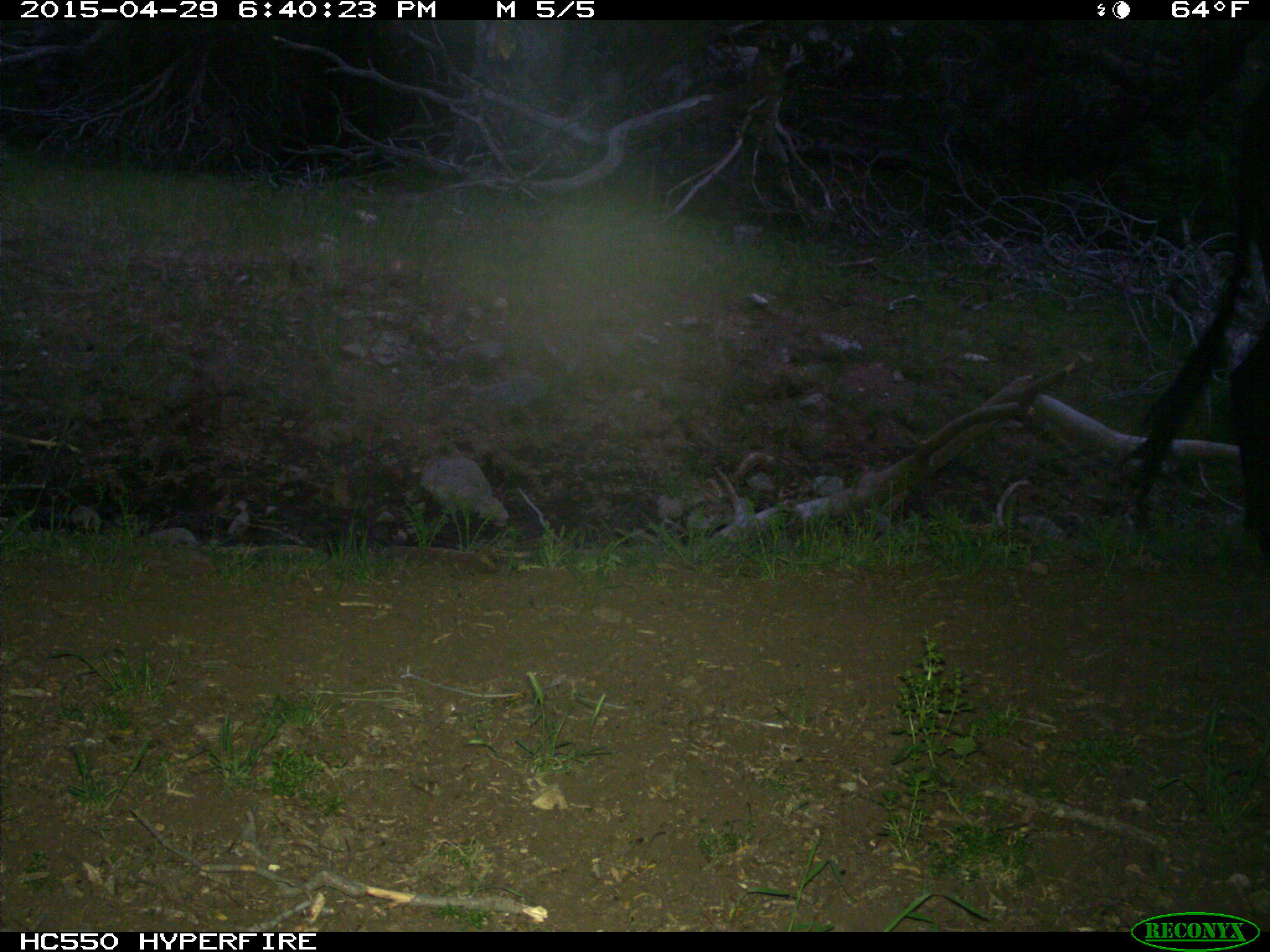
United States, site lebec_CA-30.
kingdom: Animalia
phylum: Chordata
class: Mammalia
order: Artiodactyla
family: Bovidae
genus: Bos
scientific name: Bos taurus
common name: domestic cow